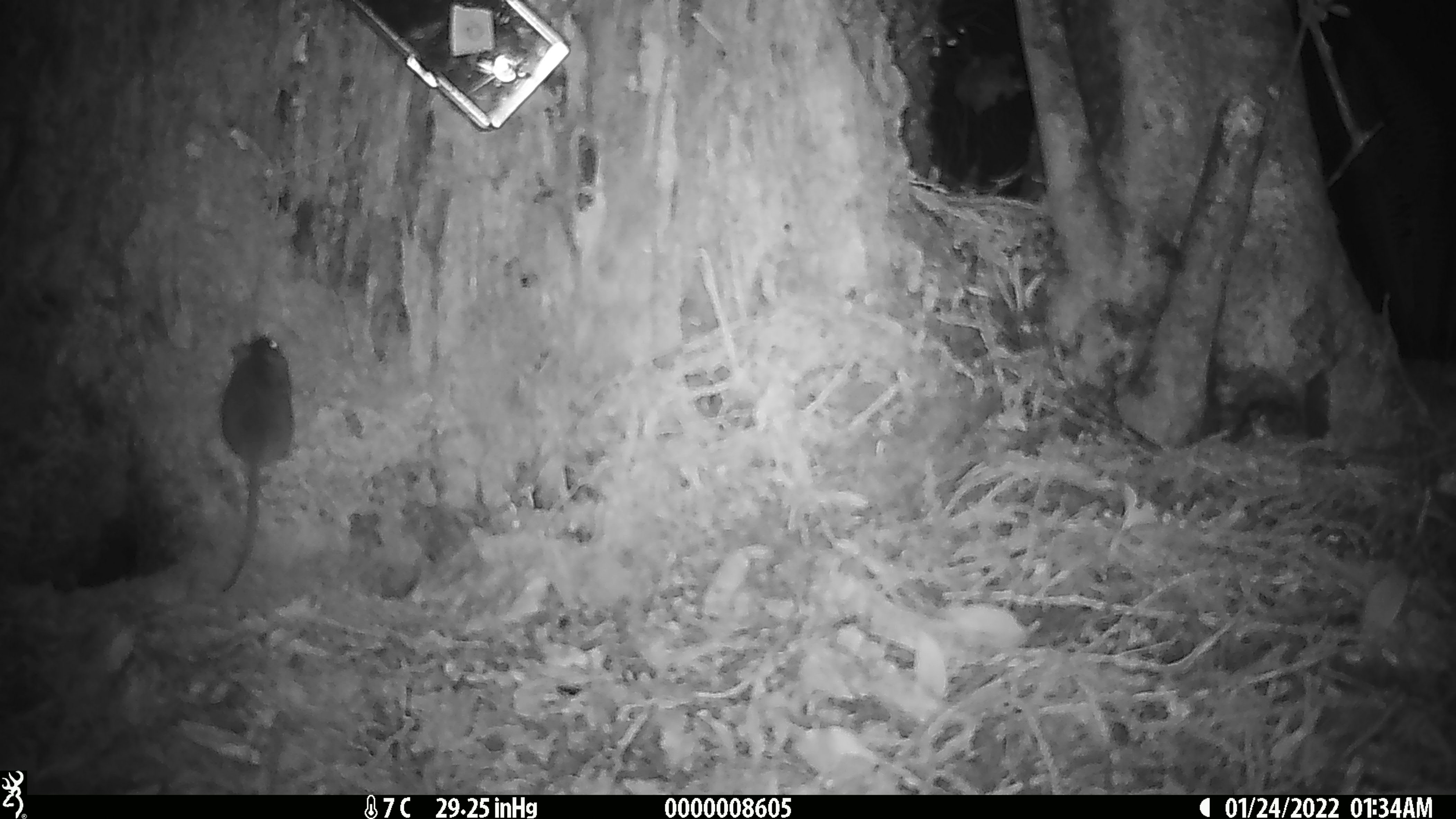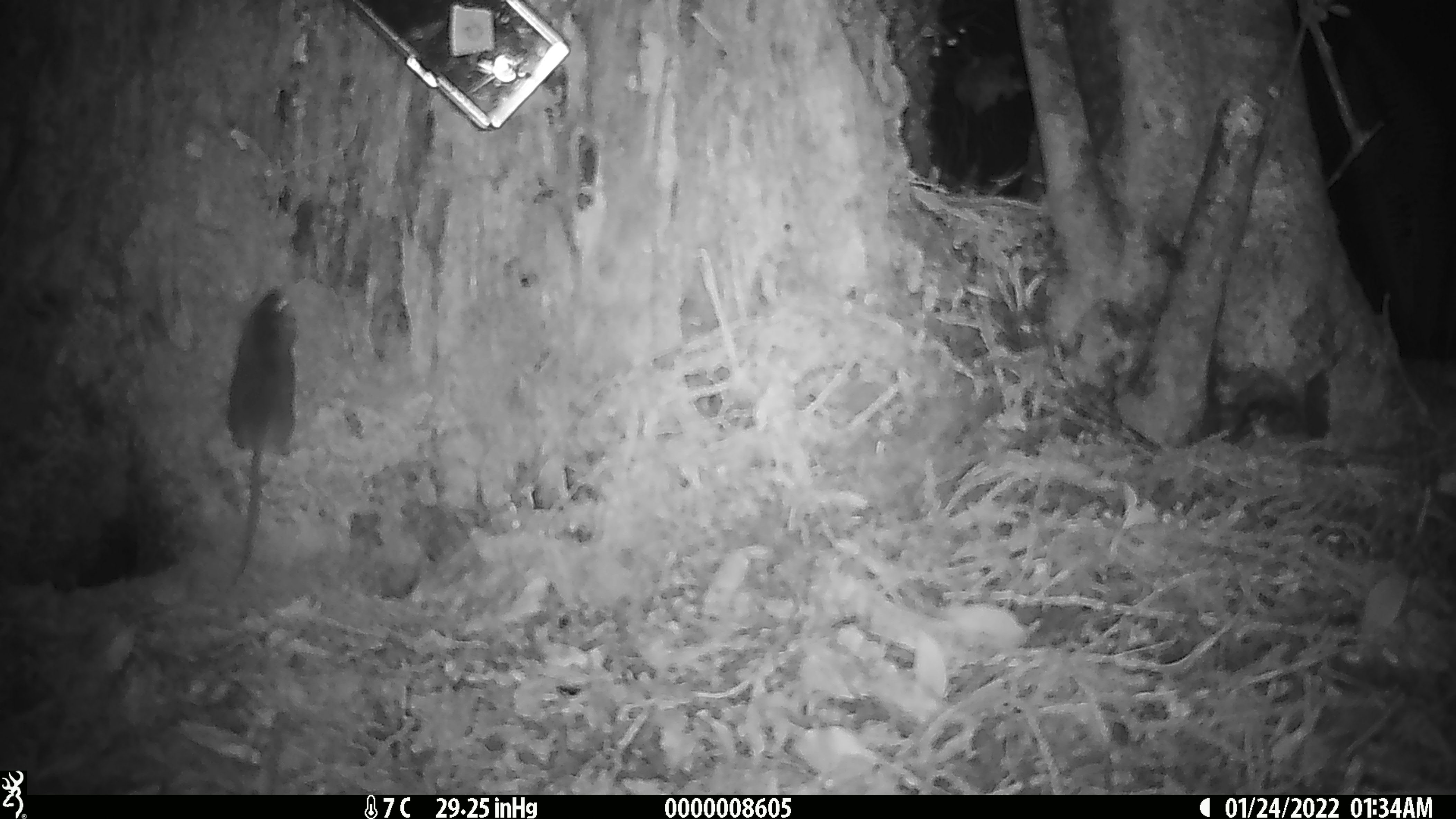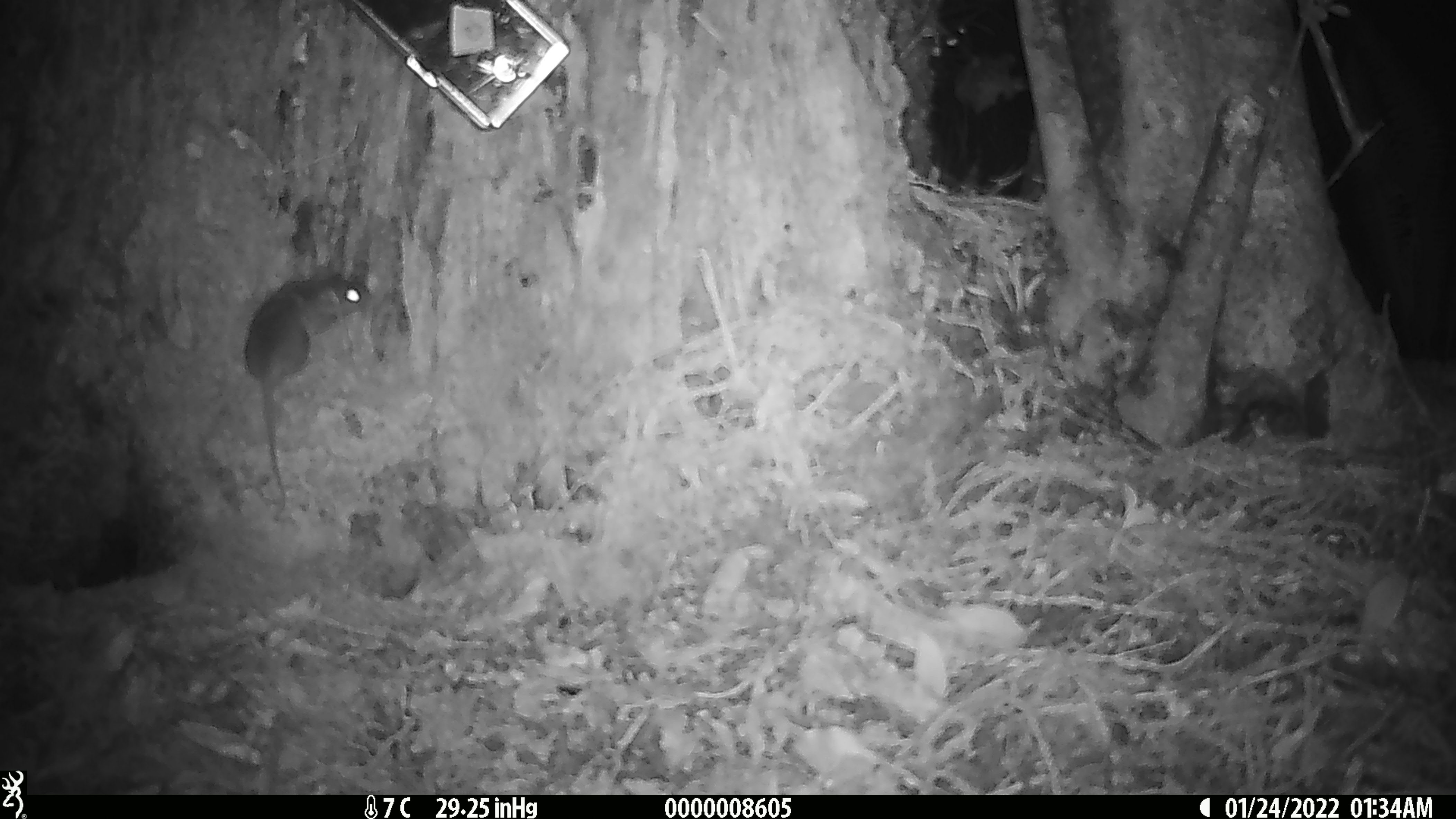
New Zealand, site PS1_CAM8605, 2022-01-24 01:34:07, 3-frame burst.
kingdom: Animalia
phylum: Chordata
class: Mammalia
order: Rodentia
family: Muridae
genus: Mus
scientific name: Mus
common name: mouse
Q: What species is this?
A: Mouse (Mus).